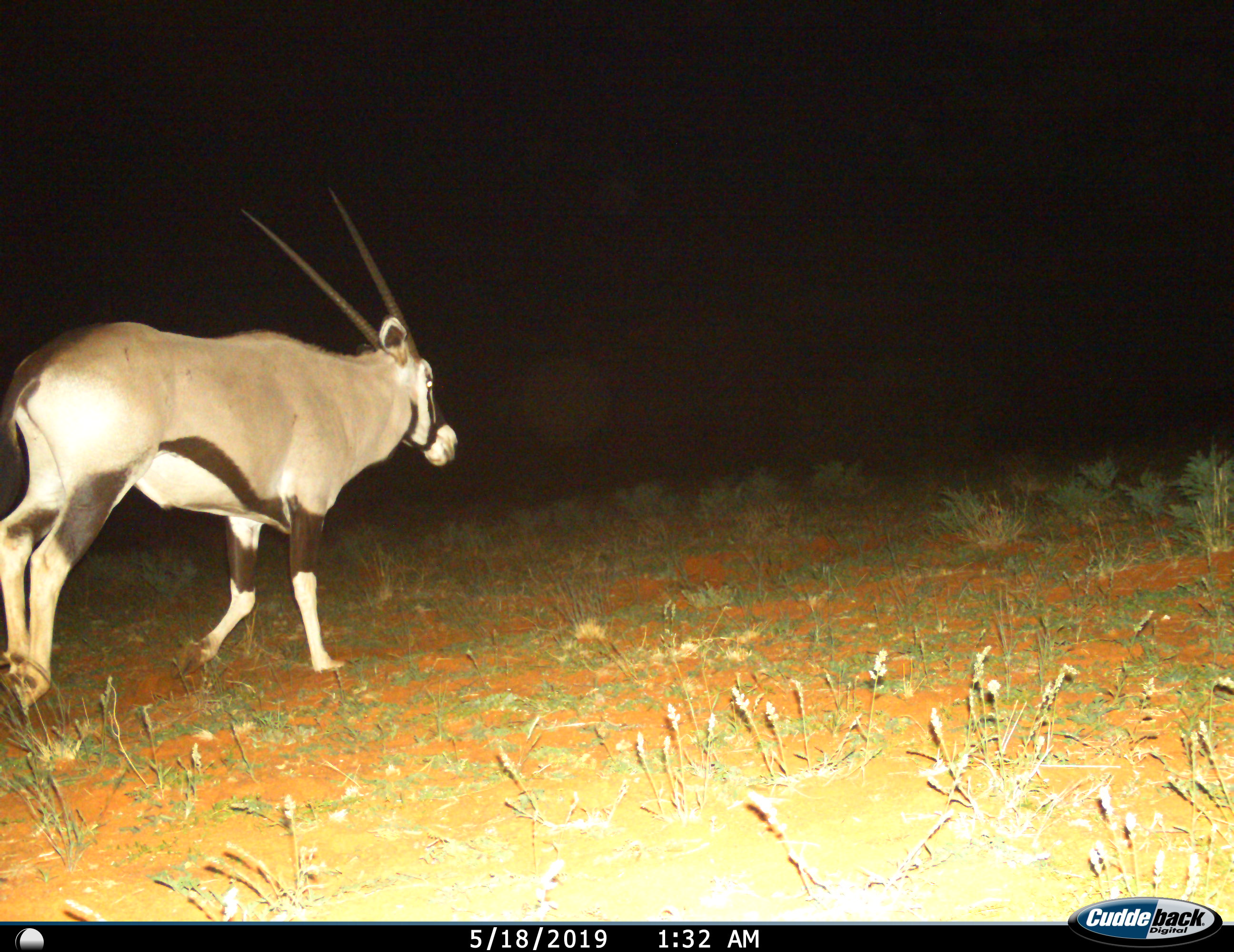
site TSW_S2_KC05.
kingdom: Animalia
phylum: Chordata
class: Mammalia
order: Artiodactyla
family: Bovidae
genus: Oryx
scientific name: Oryx gazella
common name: gemsbok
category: oryx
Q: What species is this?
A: Oryx (gemsbok) (Oryx gazella).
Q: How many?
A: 1.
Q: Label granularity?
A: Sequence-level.